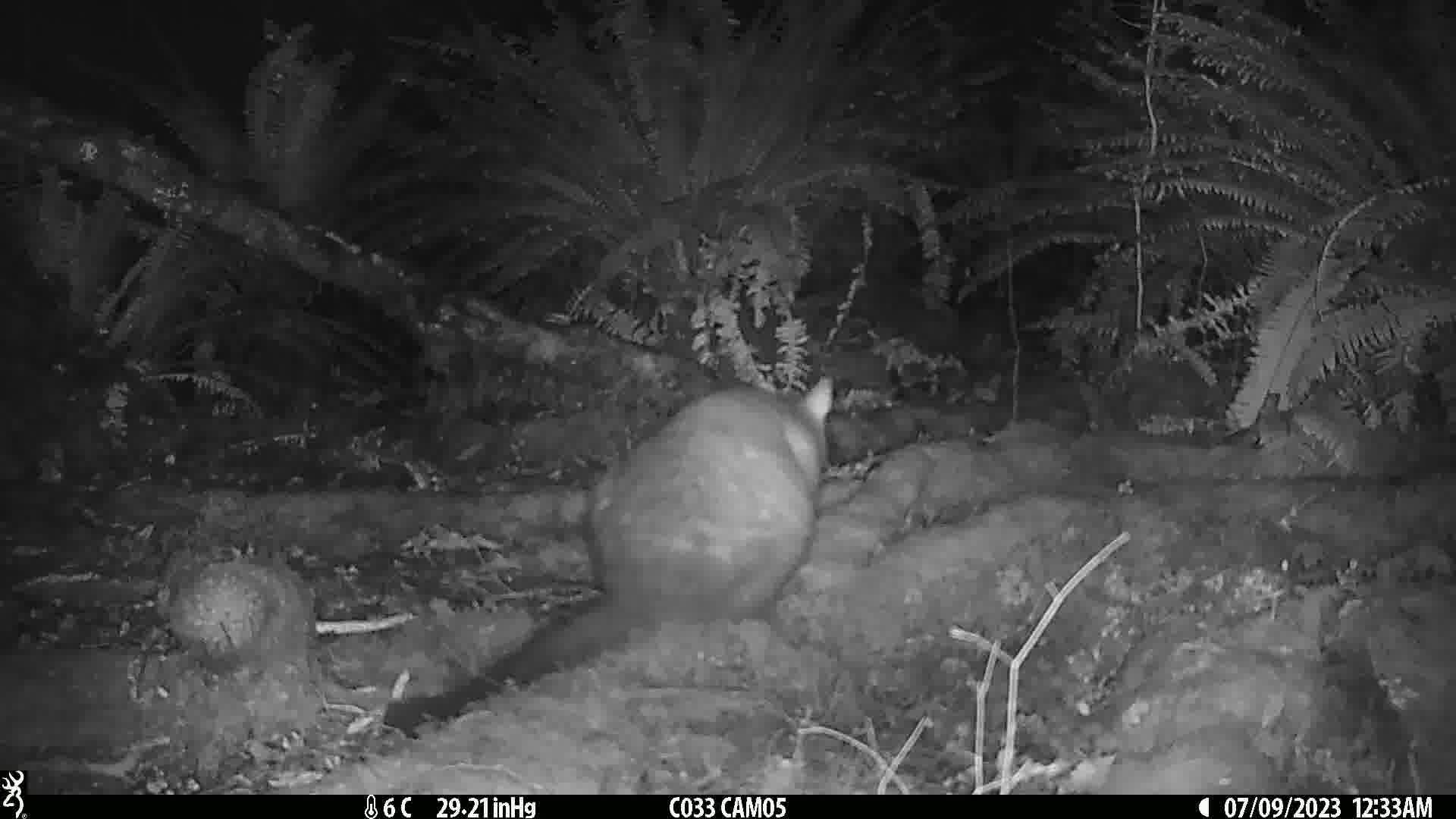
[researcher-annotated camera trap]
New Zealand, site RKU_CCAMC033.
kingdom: Animalia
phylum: Chordata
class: Mammalia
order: Diprotodontia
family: Phalangeridae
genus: Trichosurus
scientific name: Trichosurus vulpecula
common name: common brushtail possum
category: possum